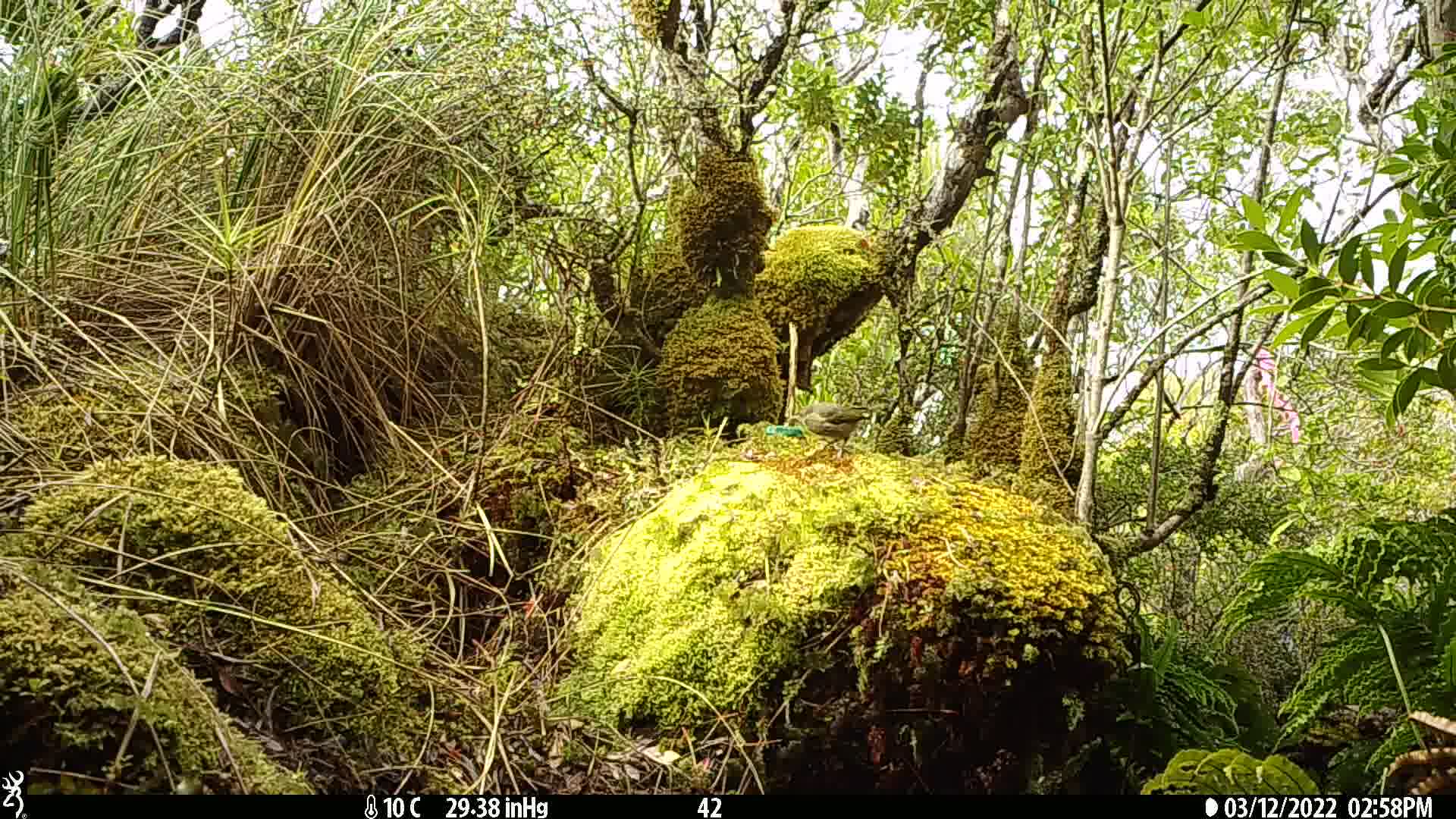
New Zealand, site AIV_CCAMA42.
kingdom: Animalia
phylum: Chordata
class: Aves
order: Passeriformes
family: Meliphagidae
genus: Anthornis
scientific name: Anthornis melanura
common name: new zealand bellbird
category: bellbird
Bellbird (new zealand bellbird) (Anthornis melanura).